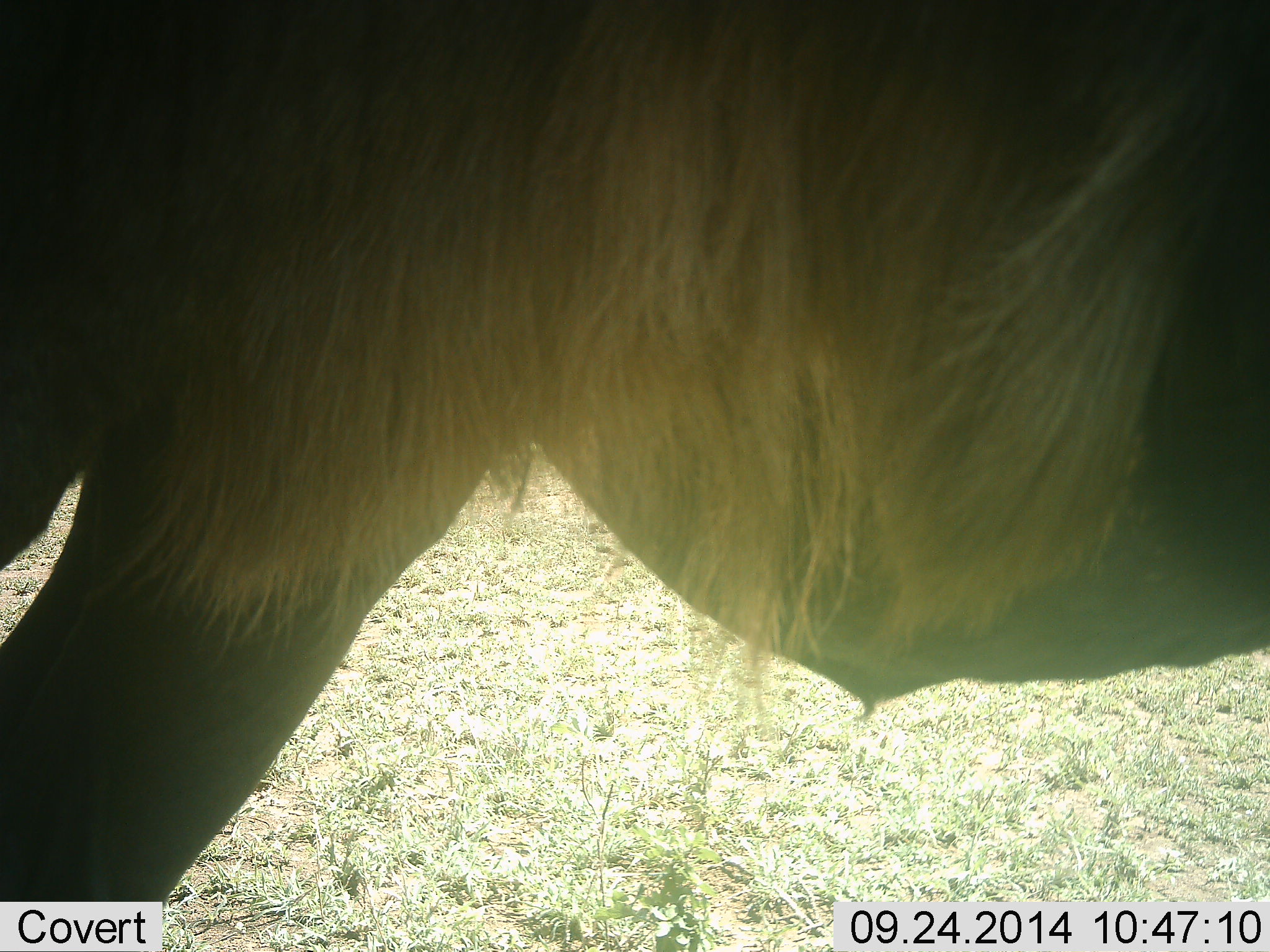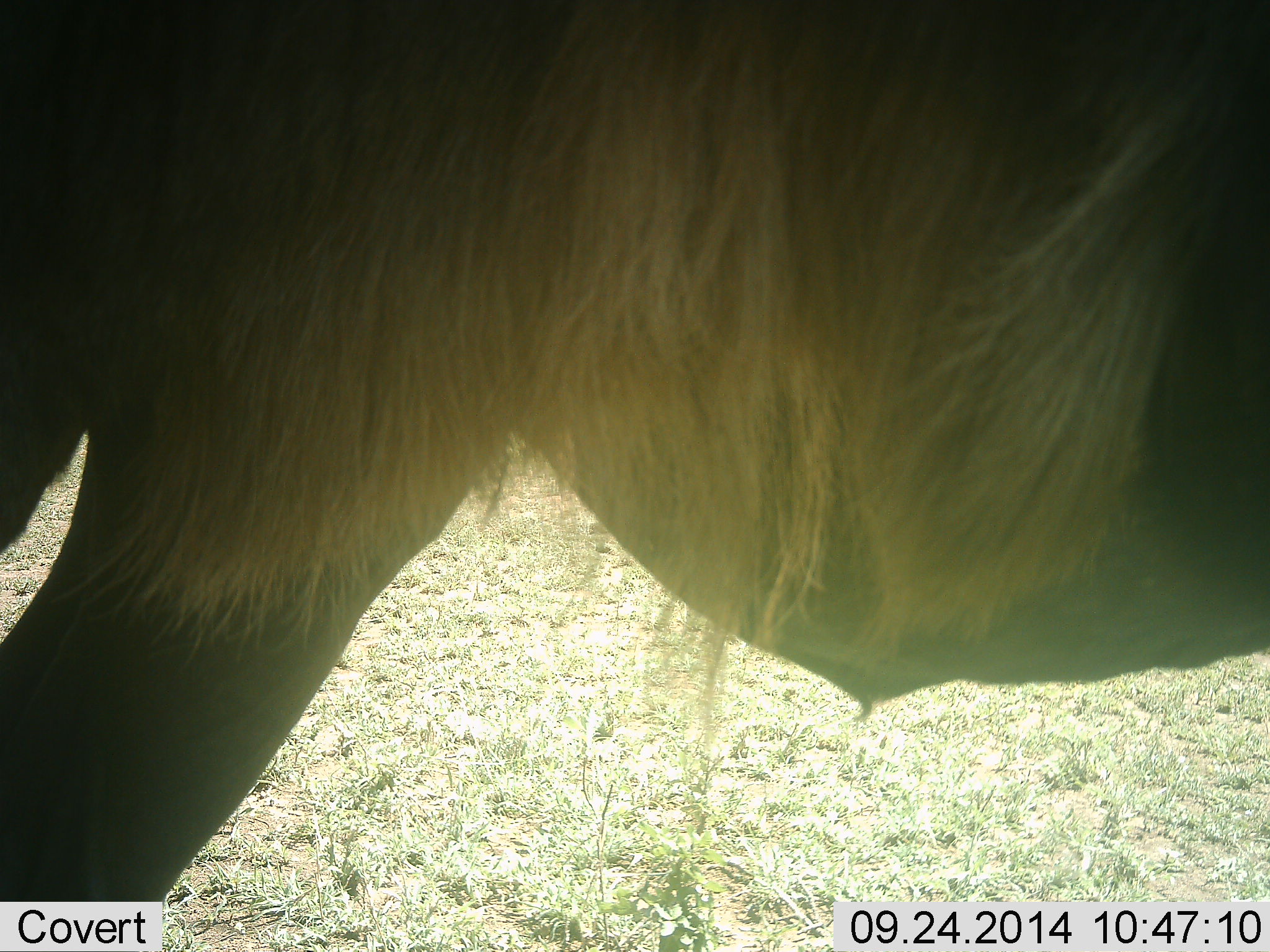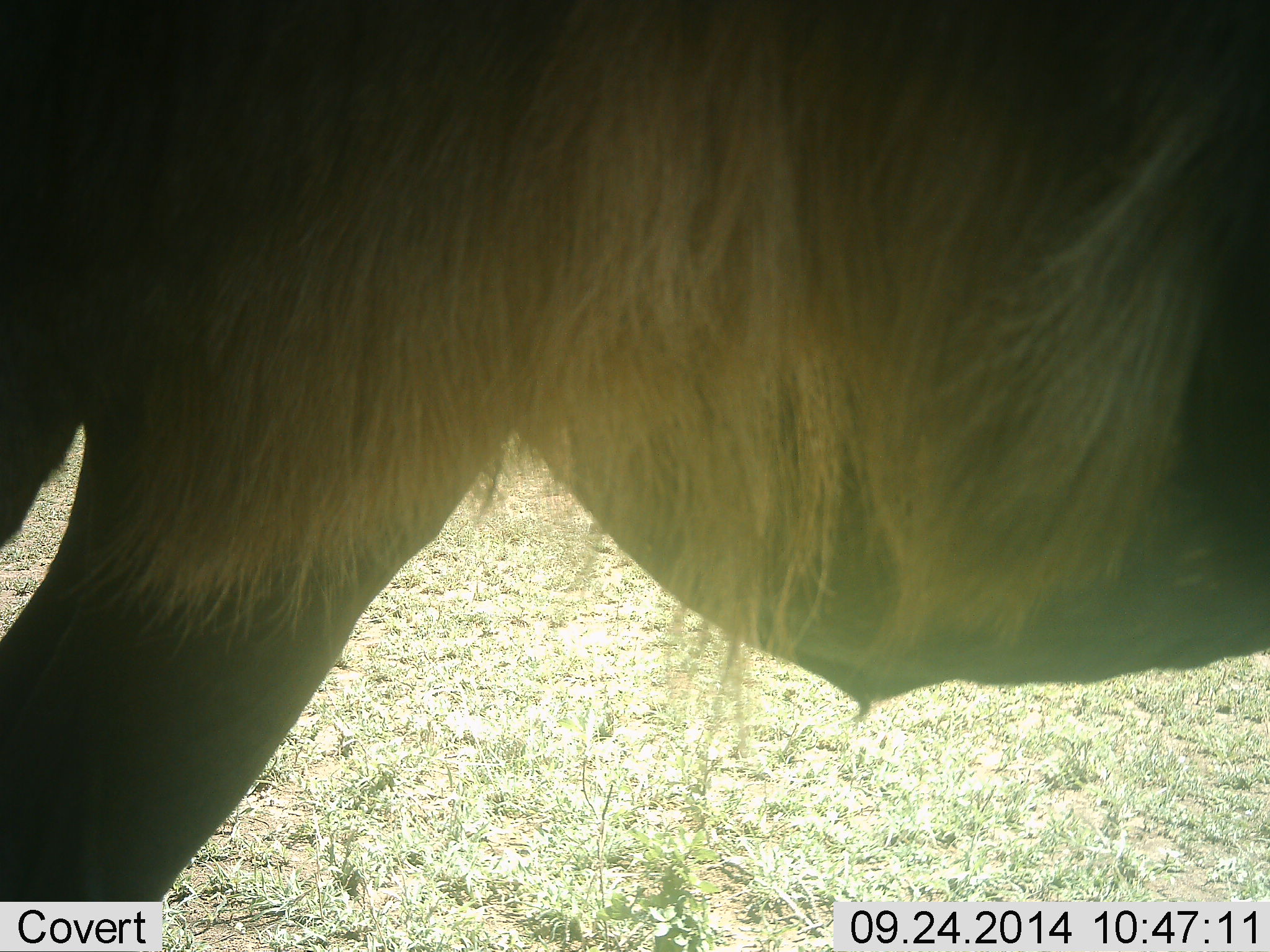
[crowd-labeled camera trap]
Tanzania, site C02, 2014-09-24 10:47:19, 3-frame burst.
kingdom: Animalia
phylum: Chordata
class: Mammalia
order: Artiodactyla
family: Bovidae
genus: Connochaetes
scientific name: Connochaetes taurinus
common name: blue wildebeest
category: wildebeest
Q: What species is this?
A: Wildebeest (blue wildebeest) (Connochaetes taurinus).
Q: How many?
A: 1.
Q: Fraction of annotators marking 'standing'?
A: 90%.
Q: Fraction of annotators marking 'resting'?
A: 0%.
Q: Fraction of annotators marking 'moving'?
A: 10%.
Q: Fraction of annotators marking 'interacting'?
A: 0%.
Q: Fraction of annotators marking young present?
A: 0%.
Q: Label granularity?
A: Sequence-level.